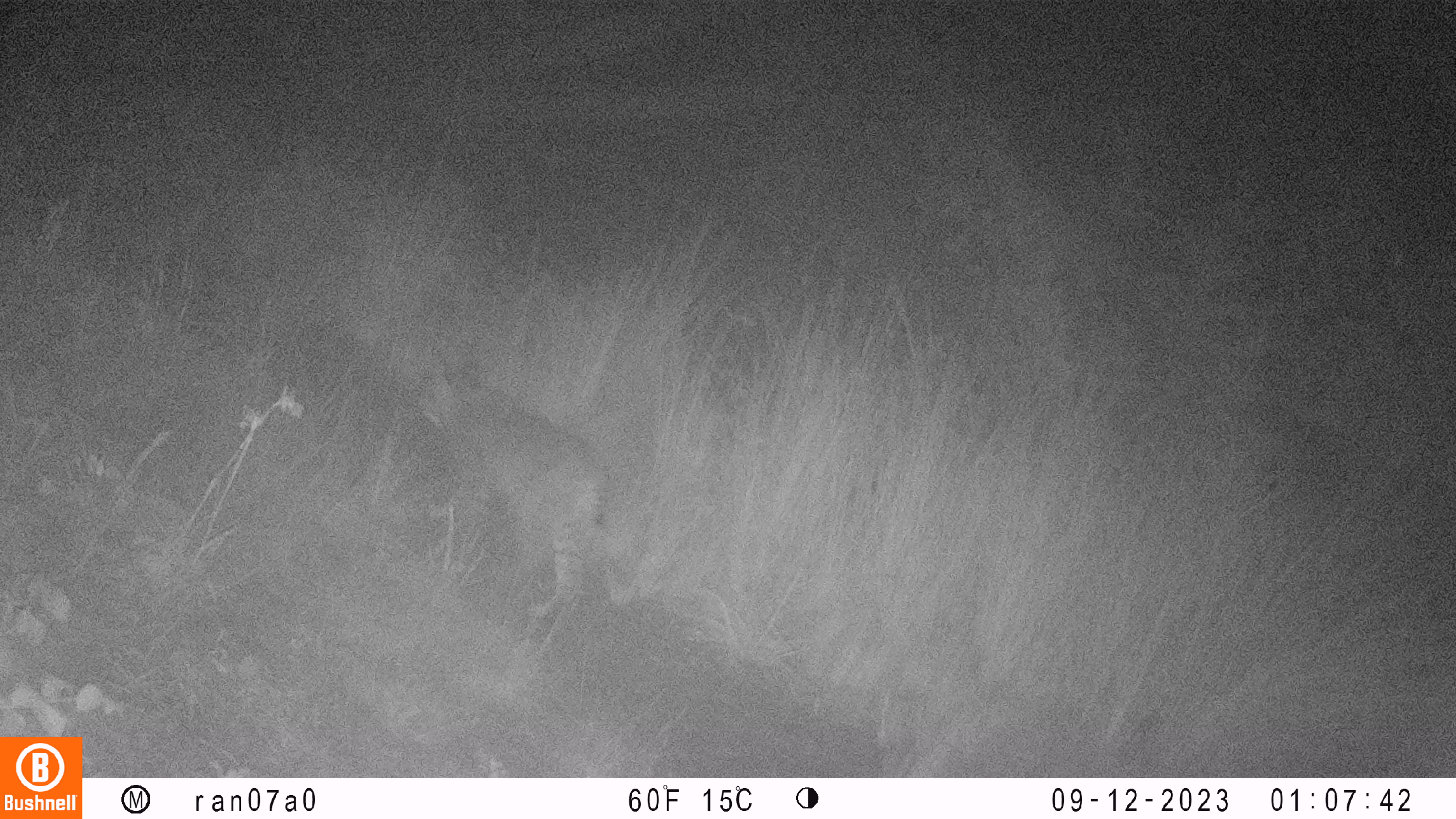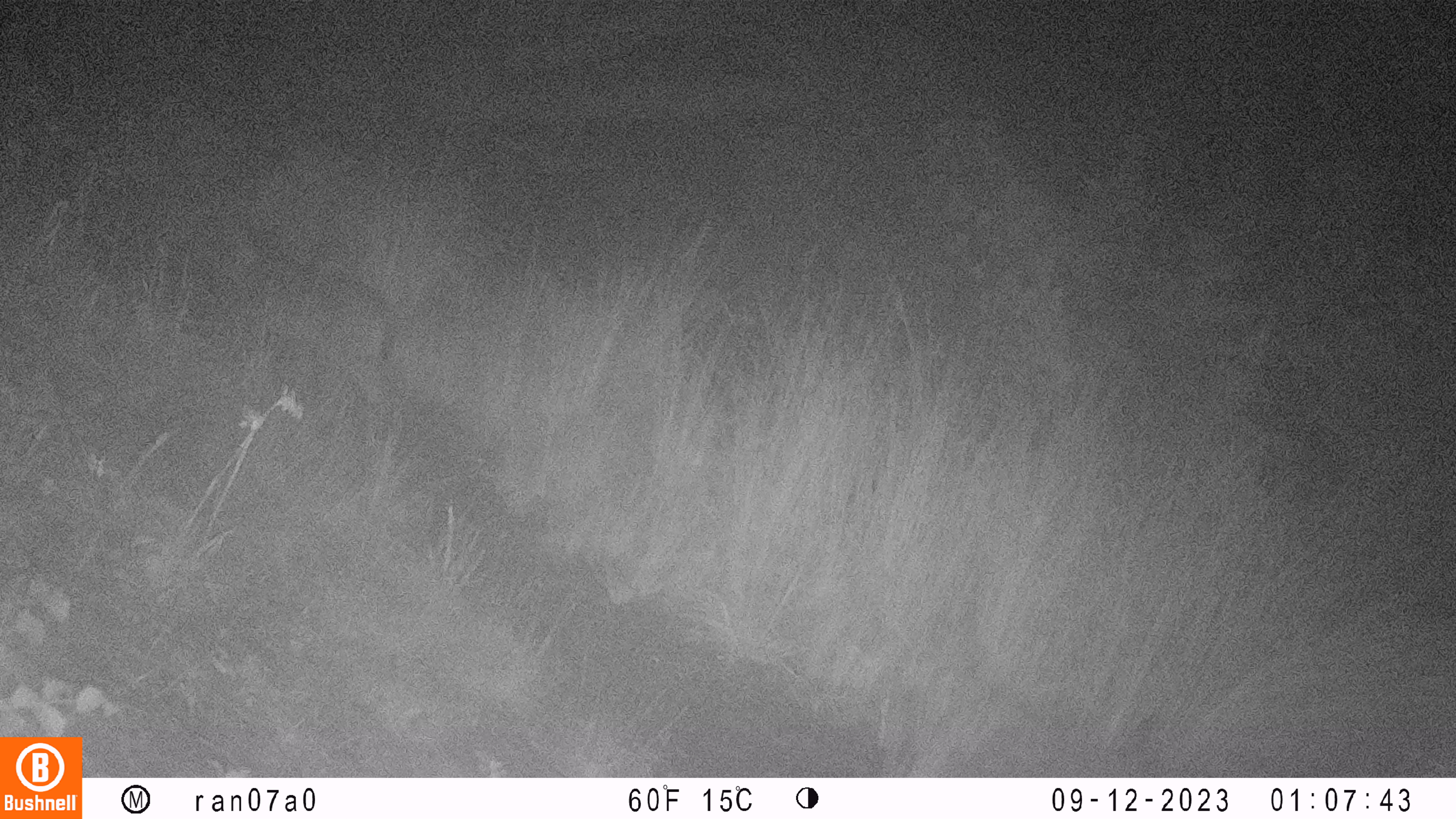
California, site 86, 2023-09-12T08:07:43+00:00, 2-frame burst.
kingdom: Animalia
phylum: Chordata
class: Mammalia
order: Carnivora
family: Felidae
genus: Lynx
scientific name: Lynx rufus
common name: bobcat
Bobcat (Lynx rufus).